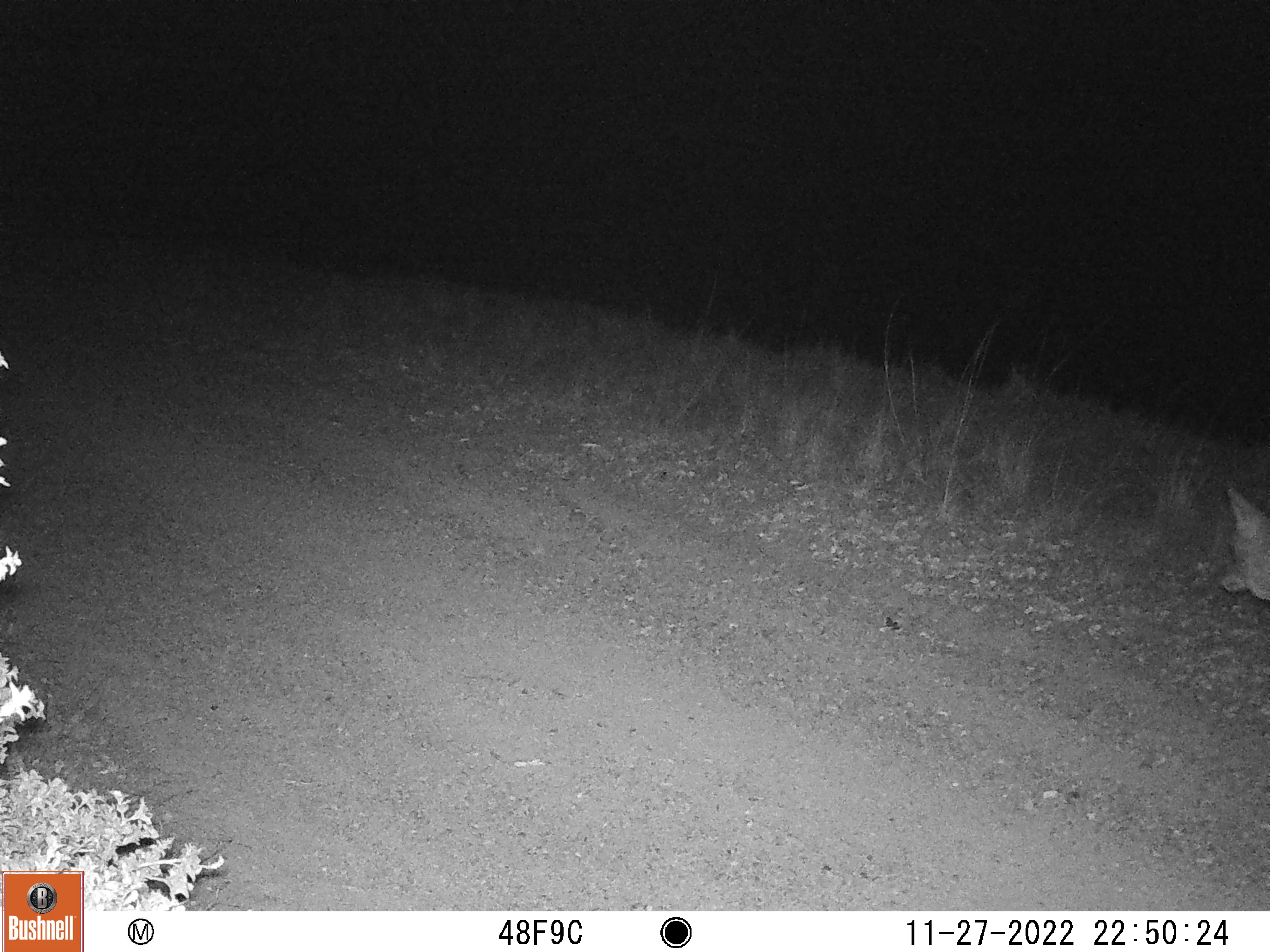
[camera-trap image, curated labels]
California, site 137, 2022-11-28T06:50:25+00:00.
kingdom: Animalia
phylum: Chordata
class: Mammalia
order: Carnivora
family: Canidae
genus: Canis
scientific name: Canis latrans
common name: coyote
Coyote (Canis latrans).